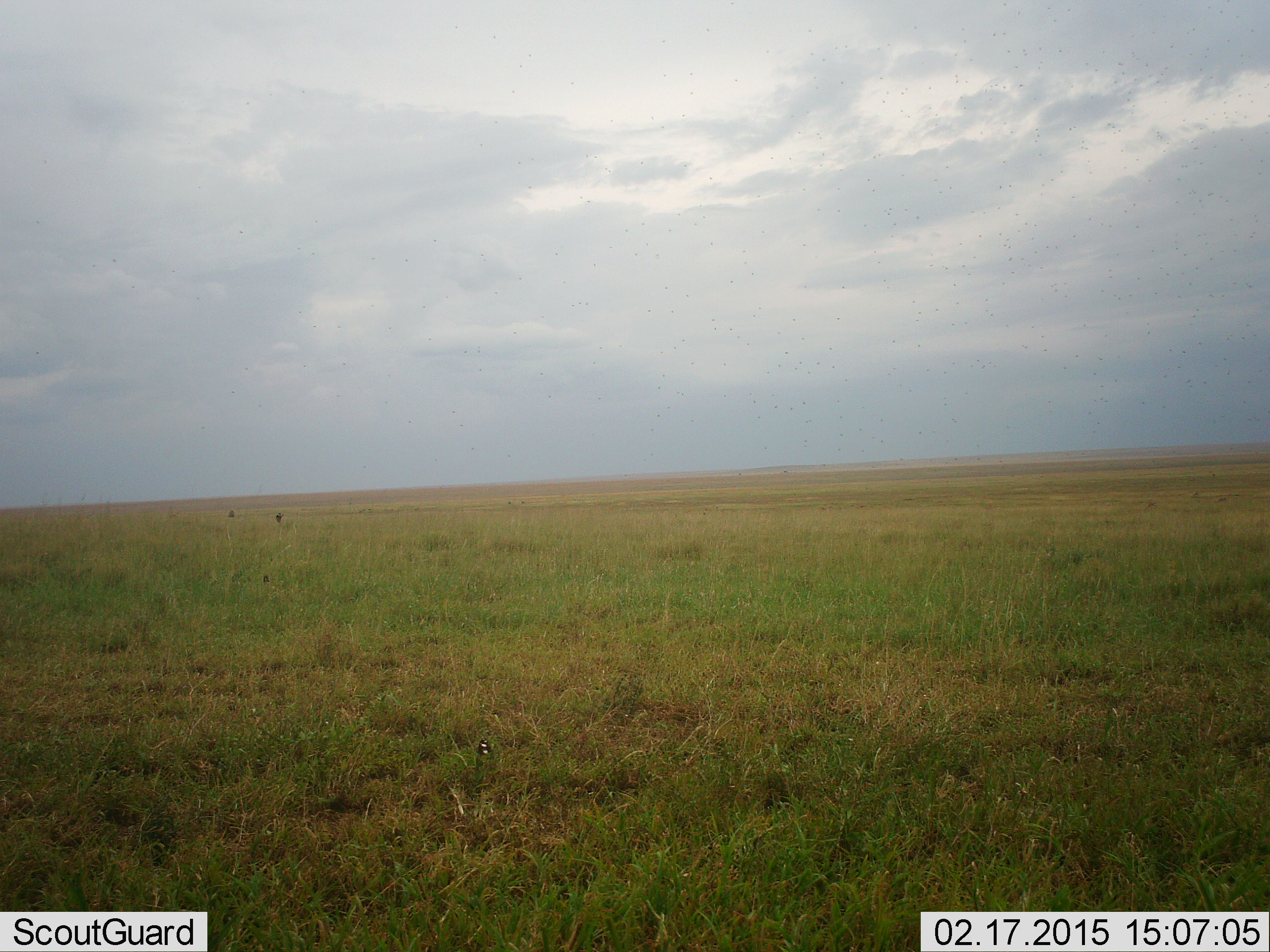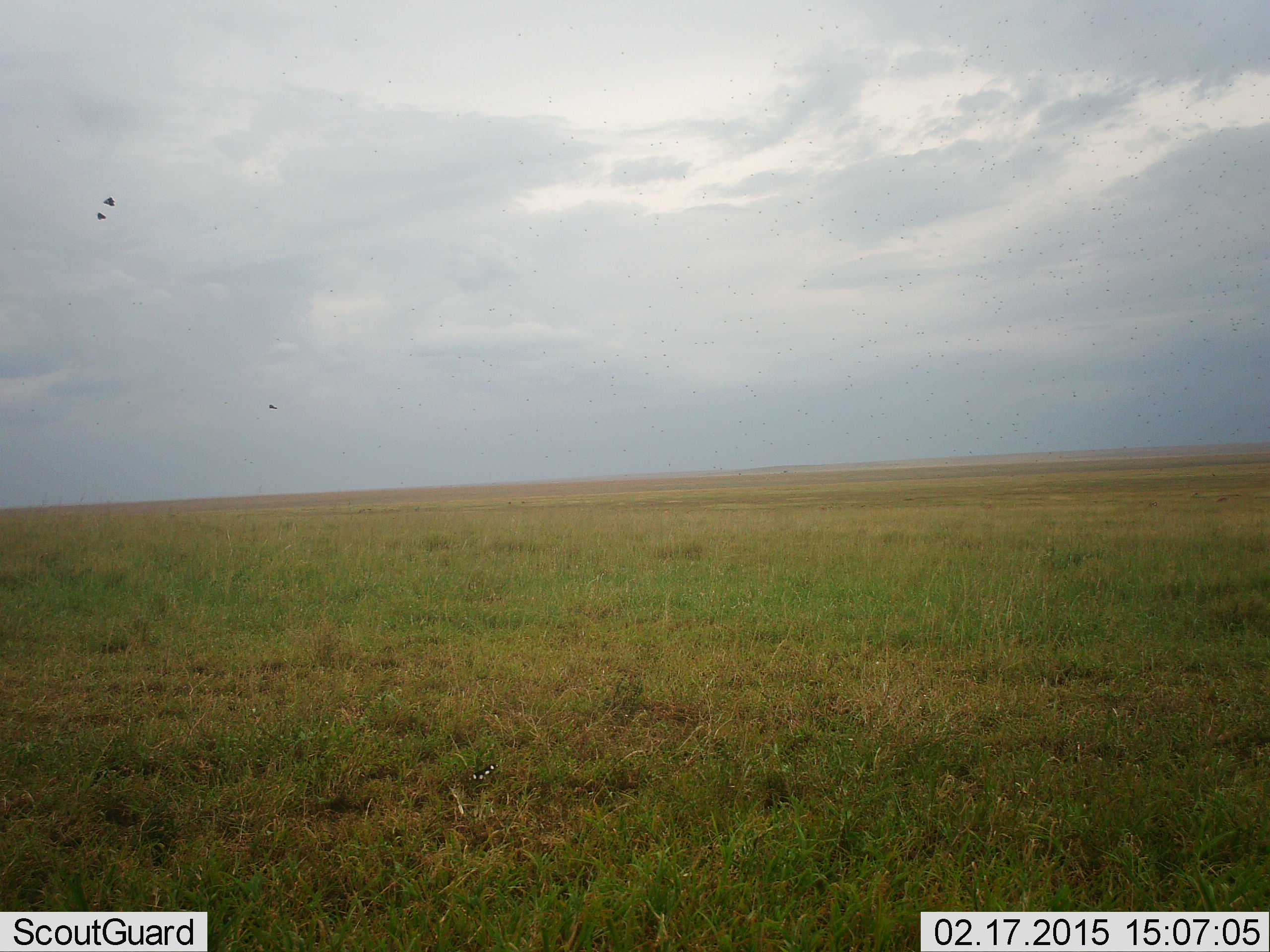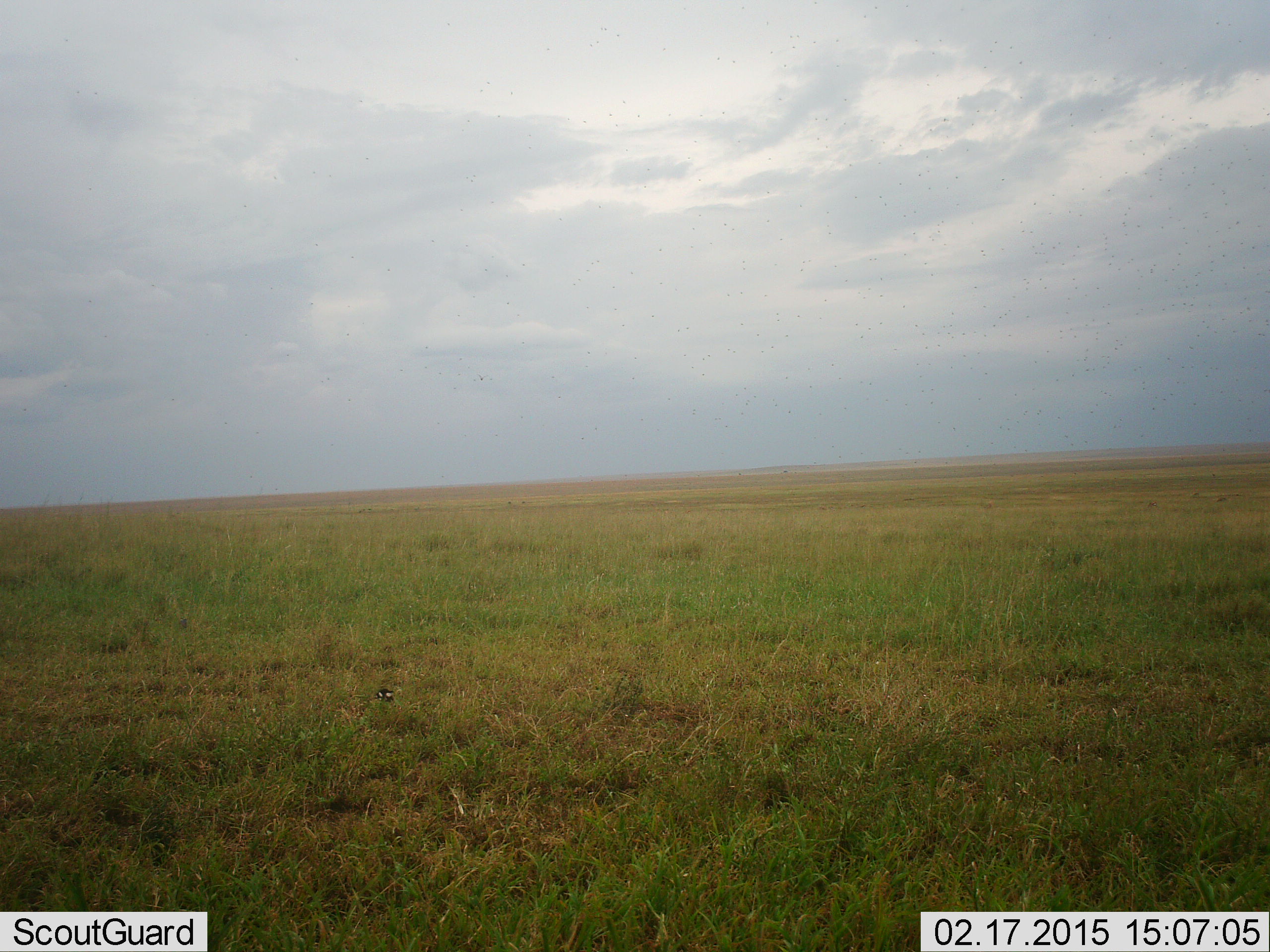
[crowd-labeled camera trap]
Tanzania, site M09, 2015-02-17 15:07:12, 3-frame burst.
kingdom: Animalia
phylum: Arthropoda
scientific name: Arthropoda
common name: arthropods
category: insectspider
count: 4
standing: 0%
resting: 0%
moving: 100%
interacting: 0%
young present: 0%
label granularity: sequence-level